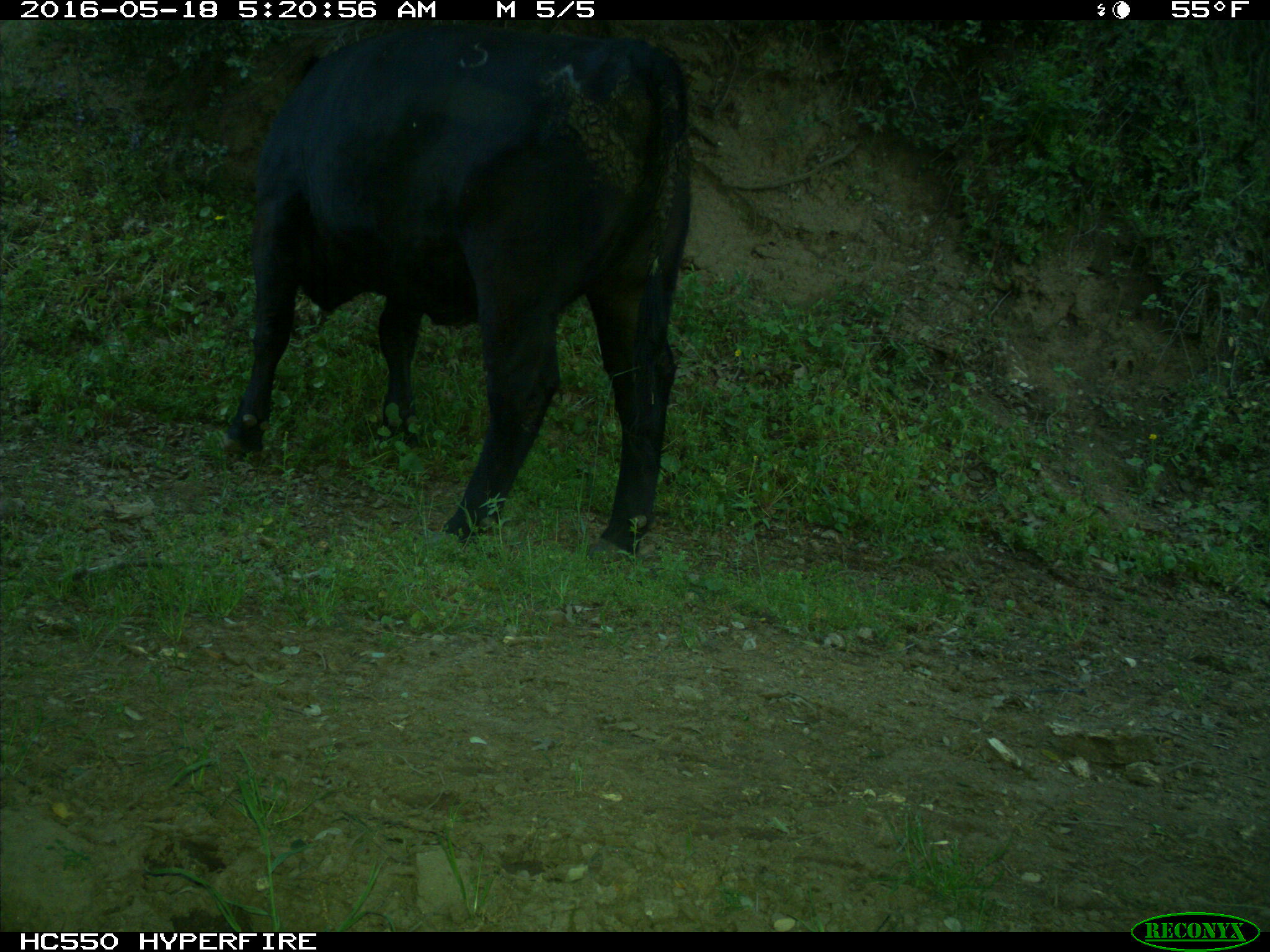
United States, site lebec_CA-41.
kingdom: Animalia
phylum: Chordata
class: Mammalia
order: Artiodactyla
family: Bovidae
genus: Bos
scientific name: Bos taurus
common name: domestic cow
Bos taurus (domestic cow).